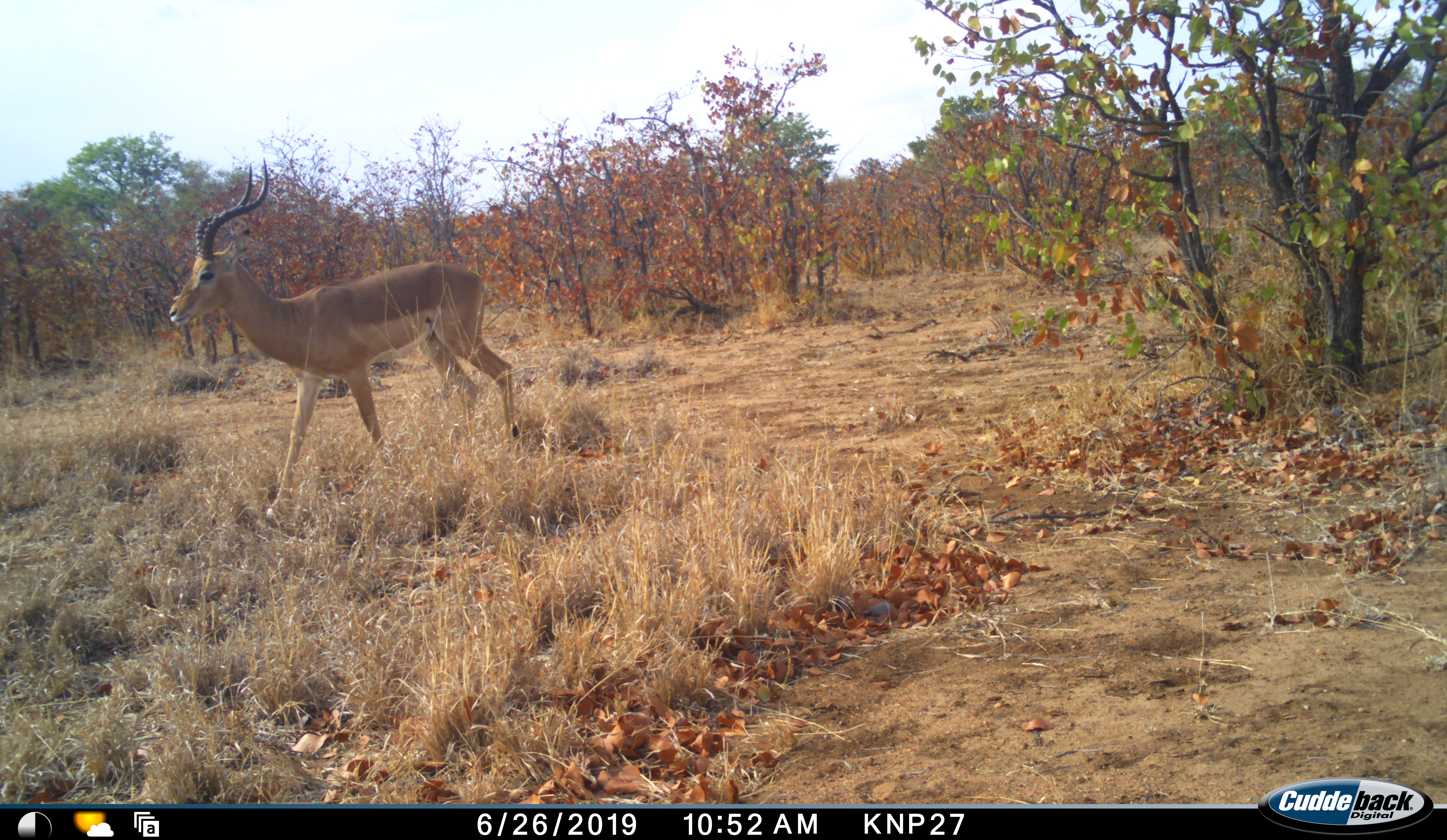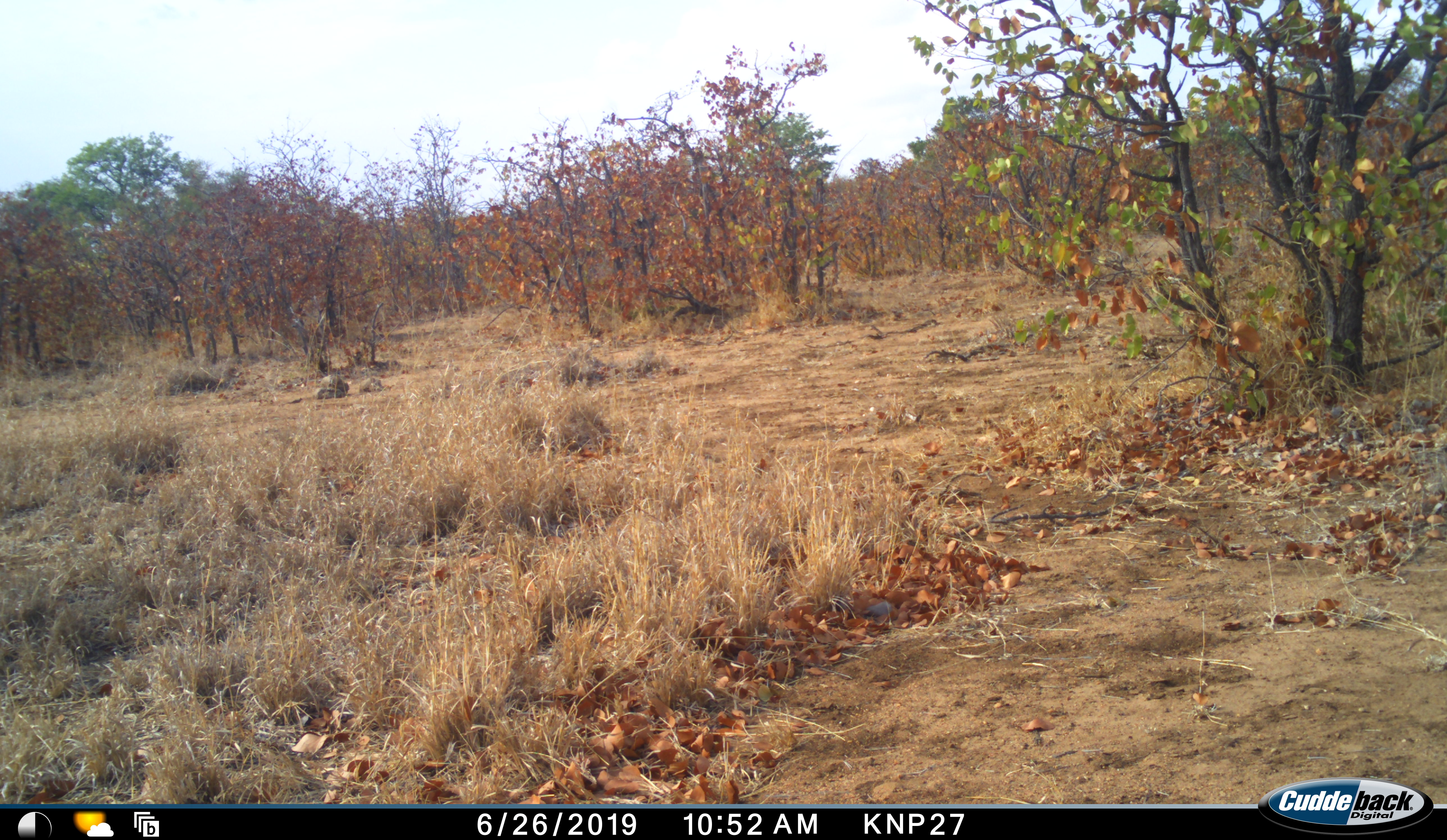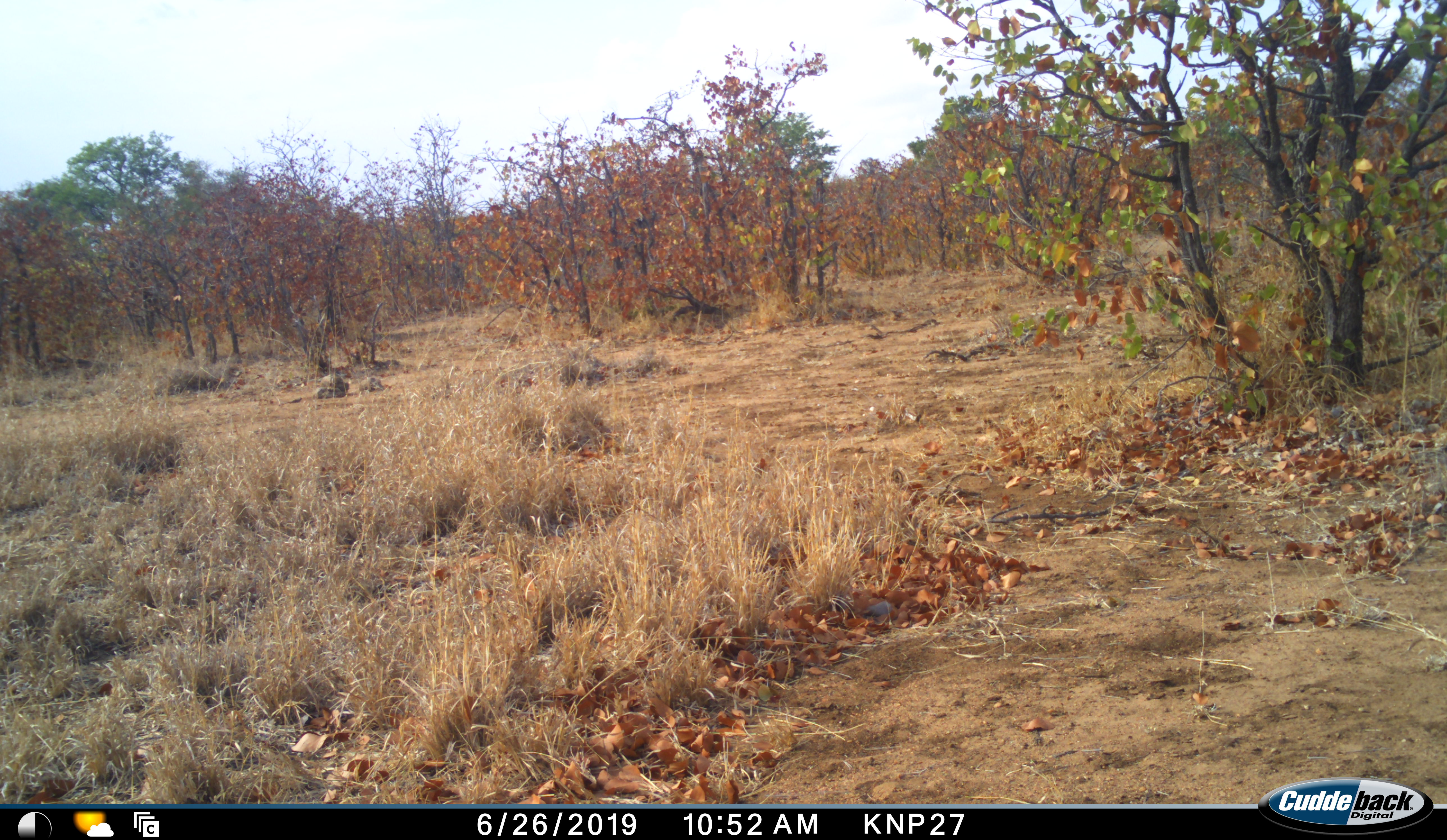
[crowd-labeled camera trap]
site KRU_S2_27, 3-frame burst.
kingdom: Animalia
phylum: Chordata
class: Mammalia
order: Artiodactyla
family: Bovidae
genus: Aepyceros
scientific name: Aepyceros melampus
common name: impala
Impala (Aepyceros melampus), count 1. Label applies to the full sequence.